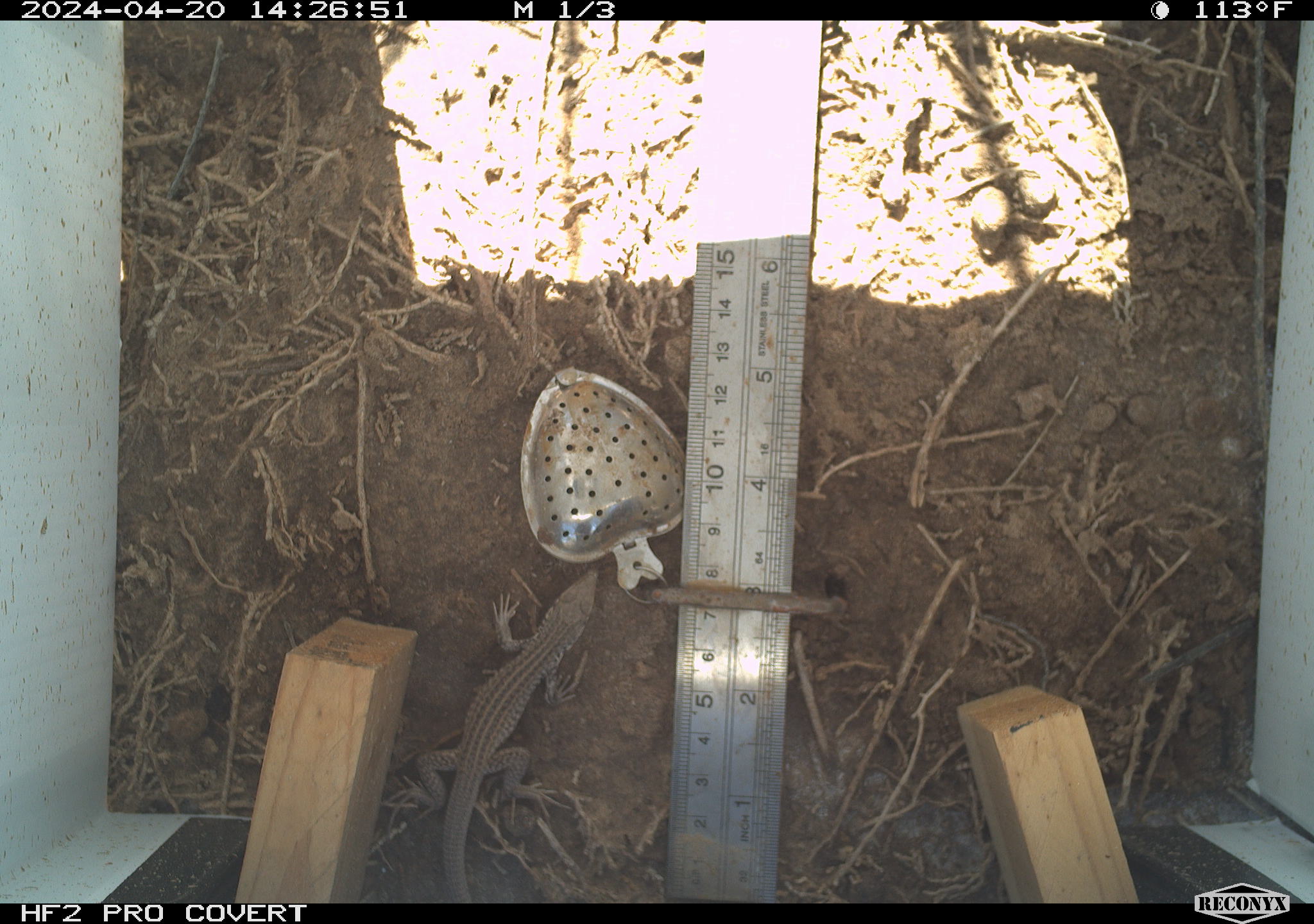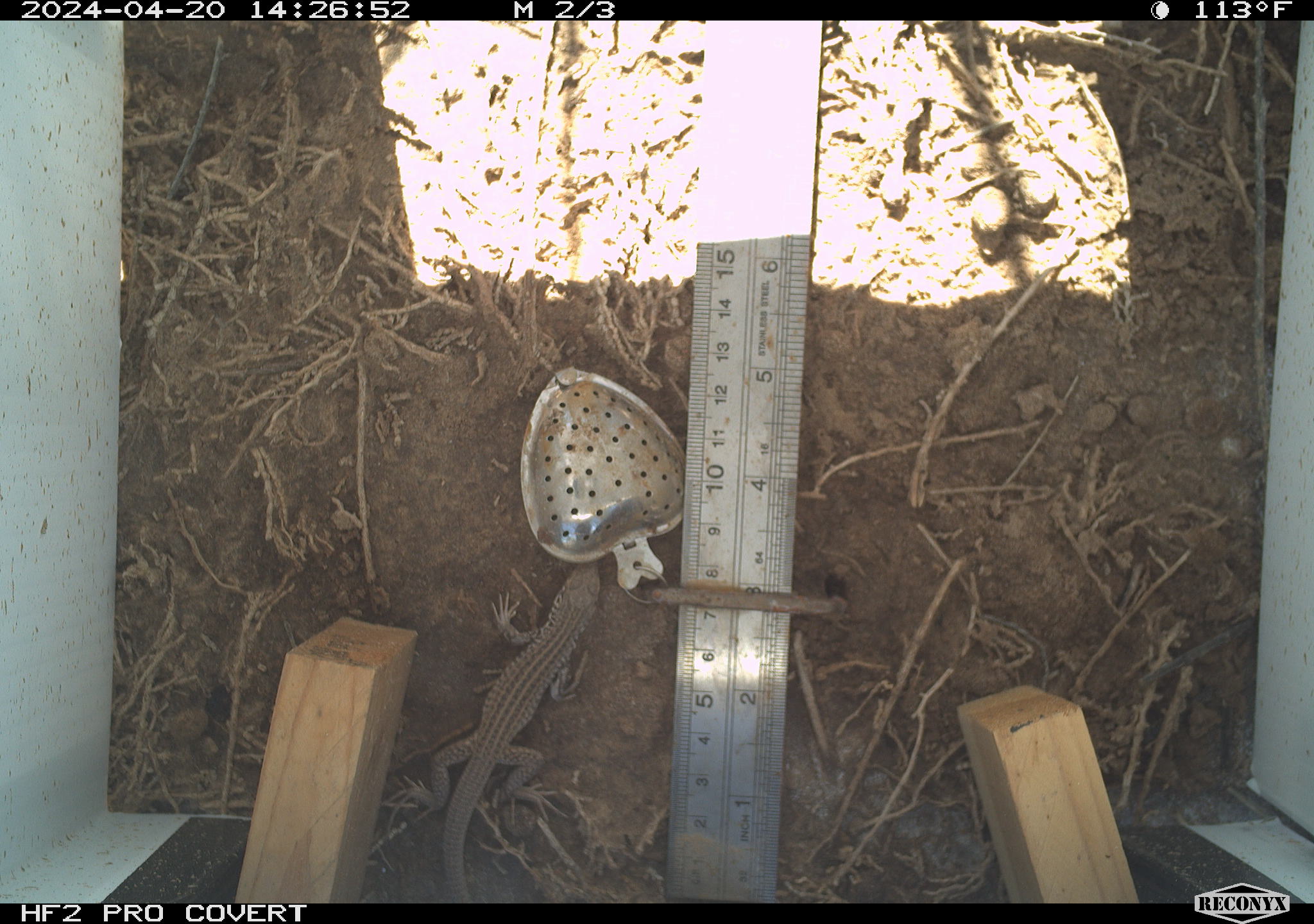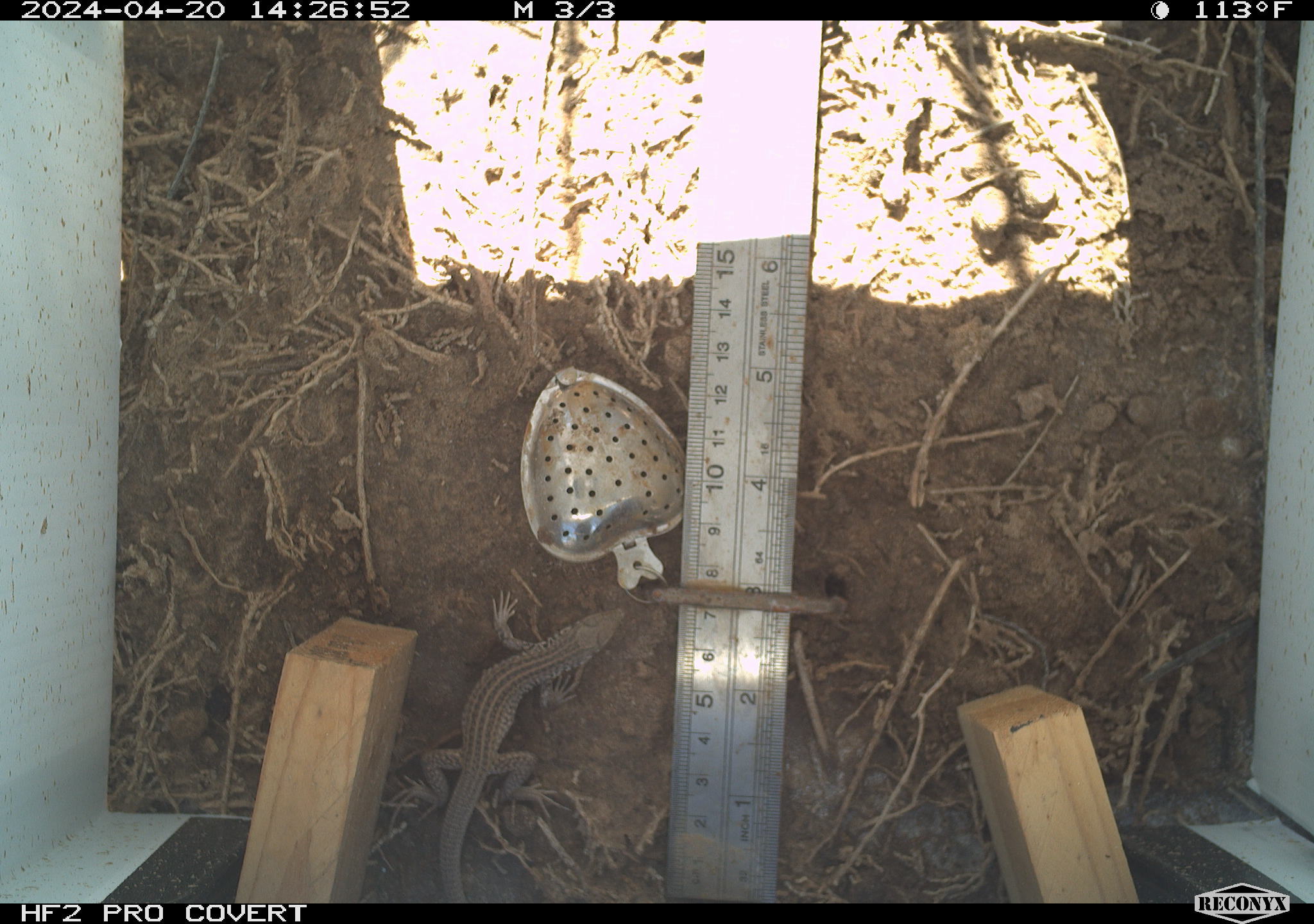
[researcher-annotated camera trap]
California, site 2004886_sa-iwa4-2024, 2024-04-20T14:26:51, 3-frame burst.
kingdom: Animalia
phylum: Chordata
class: Reptilia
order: Squamata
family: Teiidae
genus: Aspidoscelis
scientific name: Aspidoscelis tigris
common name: western whiptail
Western whiptail (Aspidoscelis tigris).